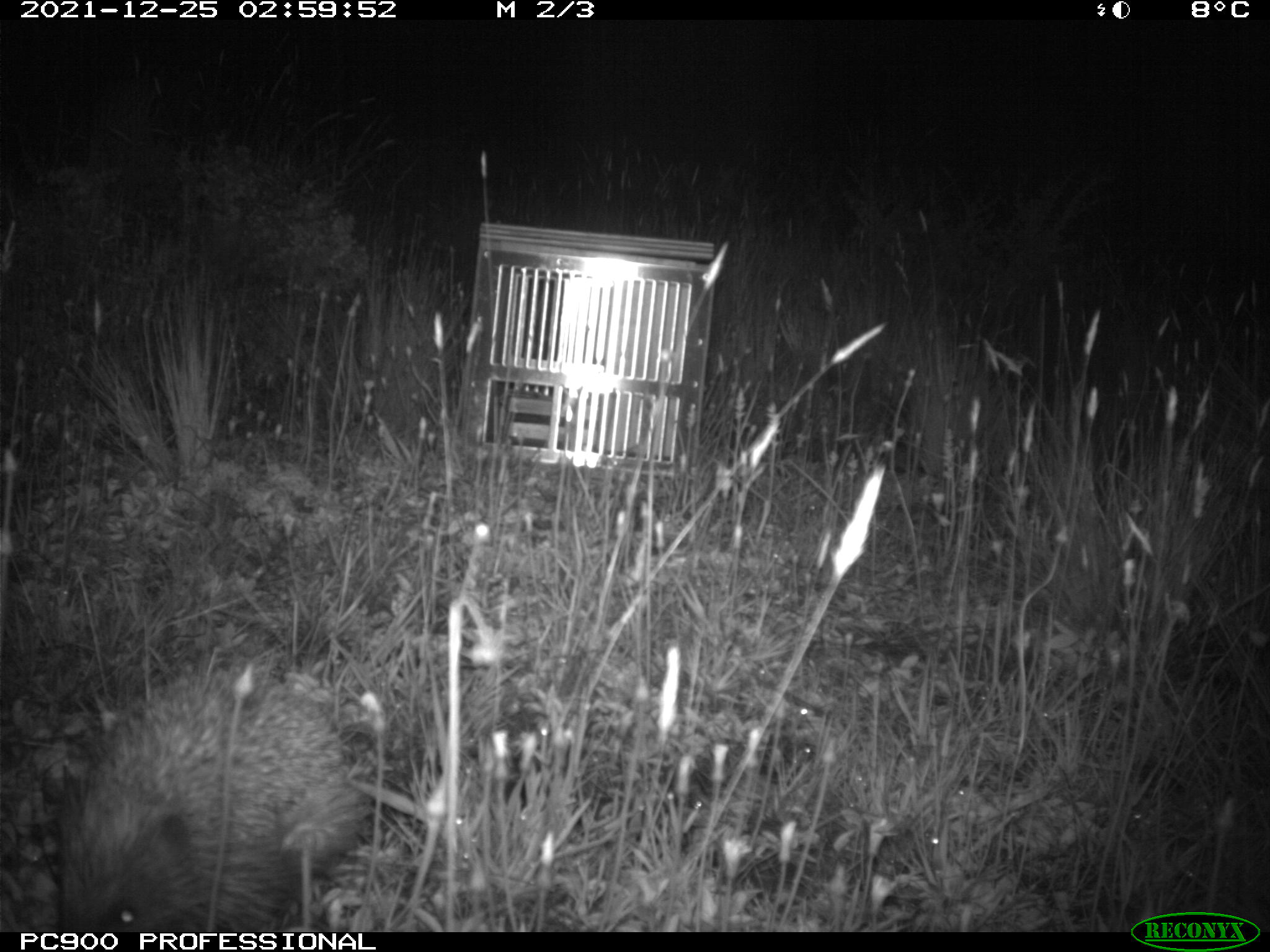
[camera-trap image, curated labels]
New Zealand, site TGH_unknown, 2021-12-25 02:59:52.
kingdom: Animalia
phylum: Chordata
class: Mammalia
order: Eulipotyphla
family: Erinaceidae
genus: Erinaceus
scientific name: Erinaceus europaeus europaeus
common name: european hedgehog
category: hedgehog